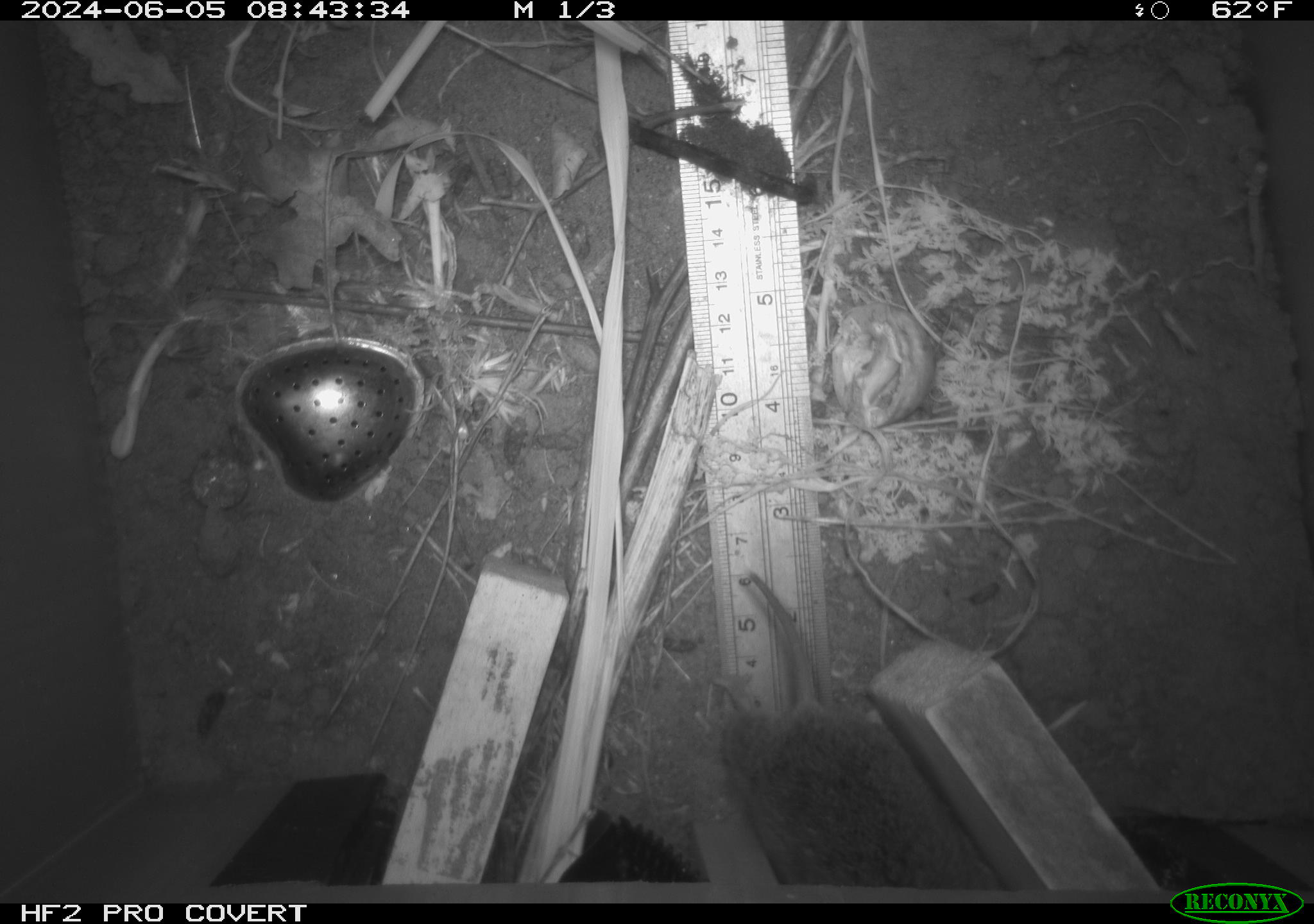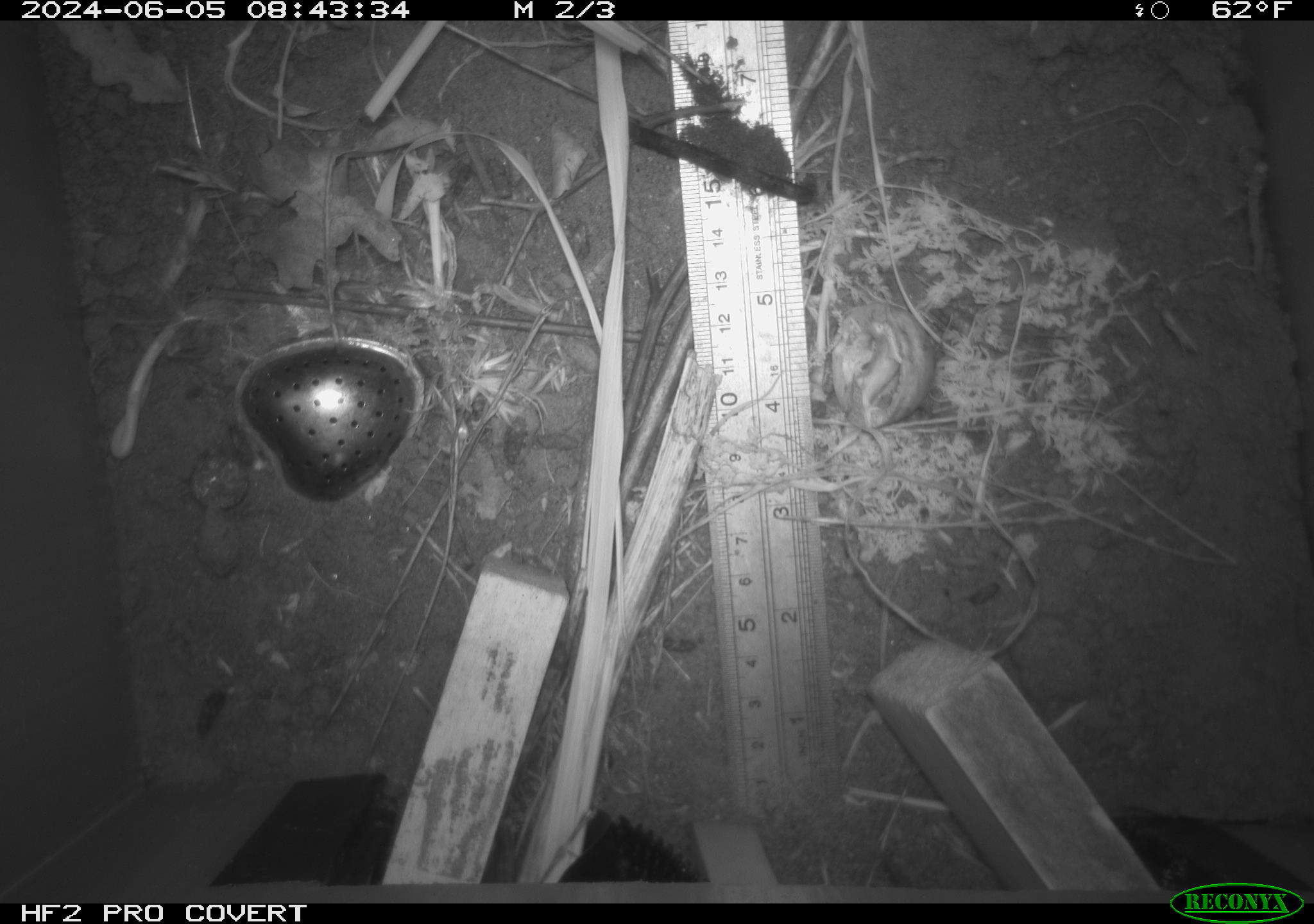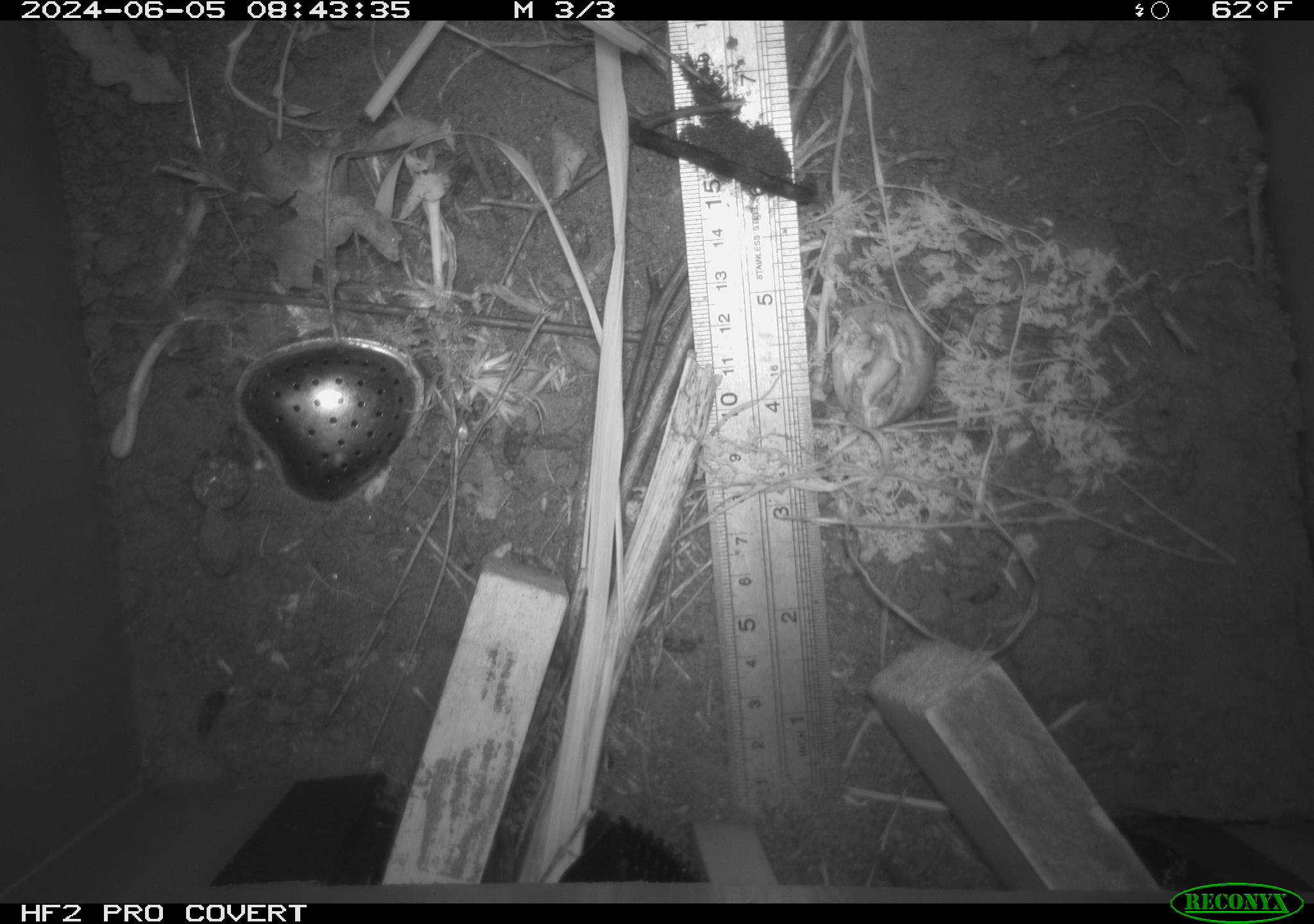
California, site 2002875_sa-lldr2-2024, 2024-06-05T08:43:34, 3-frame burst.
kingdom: Animalia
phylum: Chordata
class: Mammalia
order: Rodentia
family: Cricetidae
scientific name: Arvicolinae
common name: voles, lemmings, and muskrats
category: arvicolinae subfamily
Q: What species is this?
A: Arvicolinae subfamily (voles, lemmings, and muskrats) (Arvicolinae).